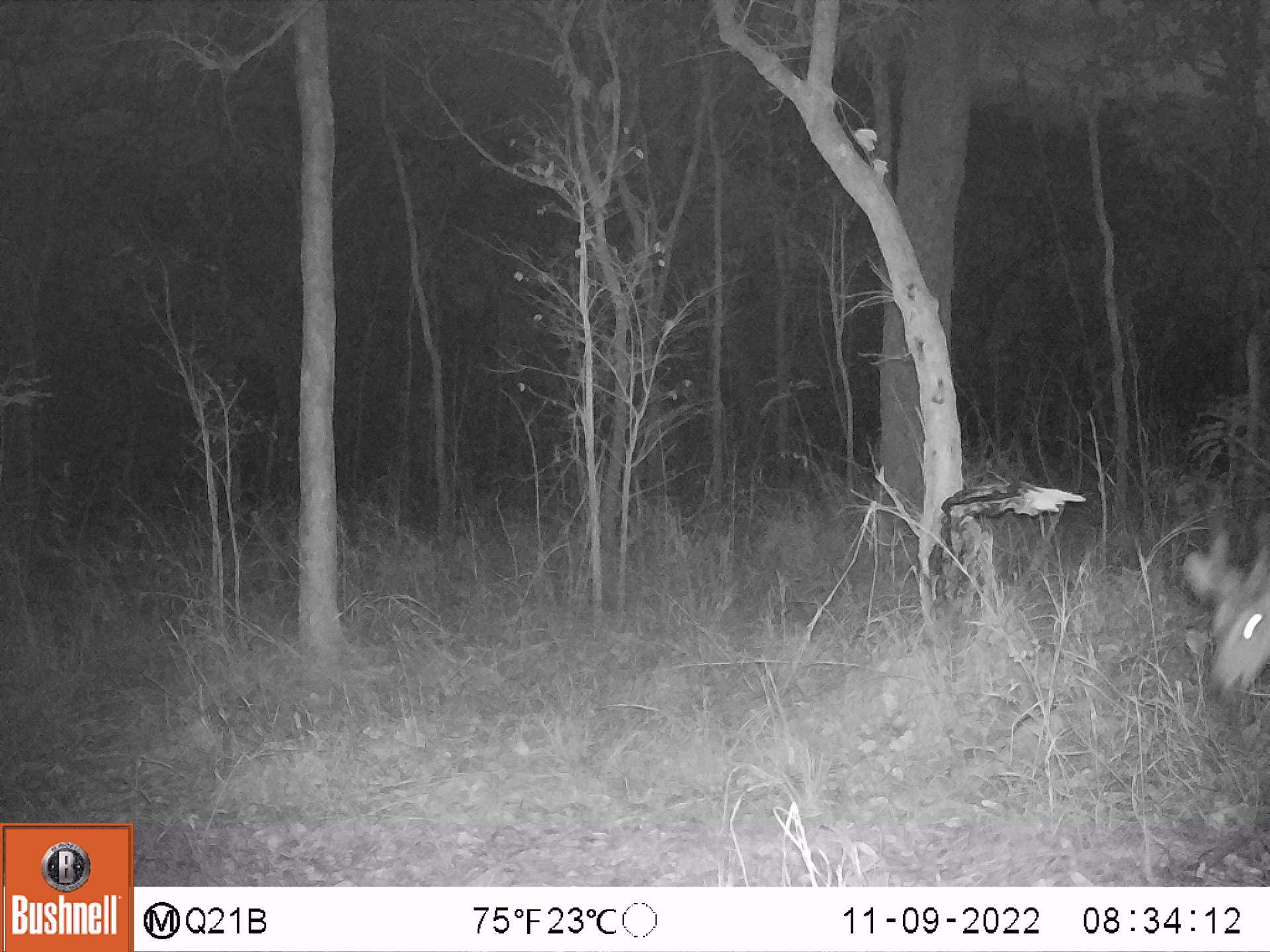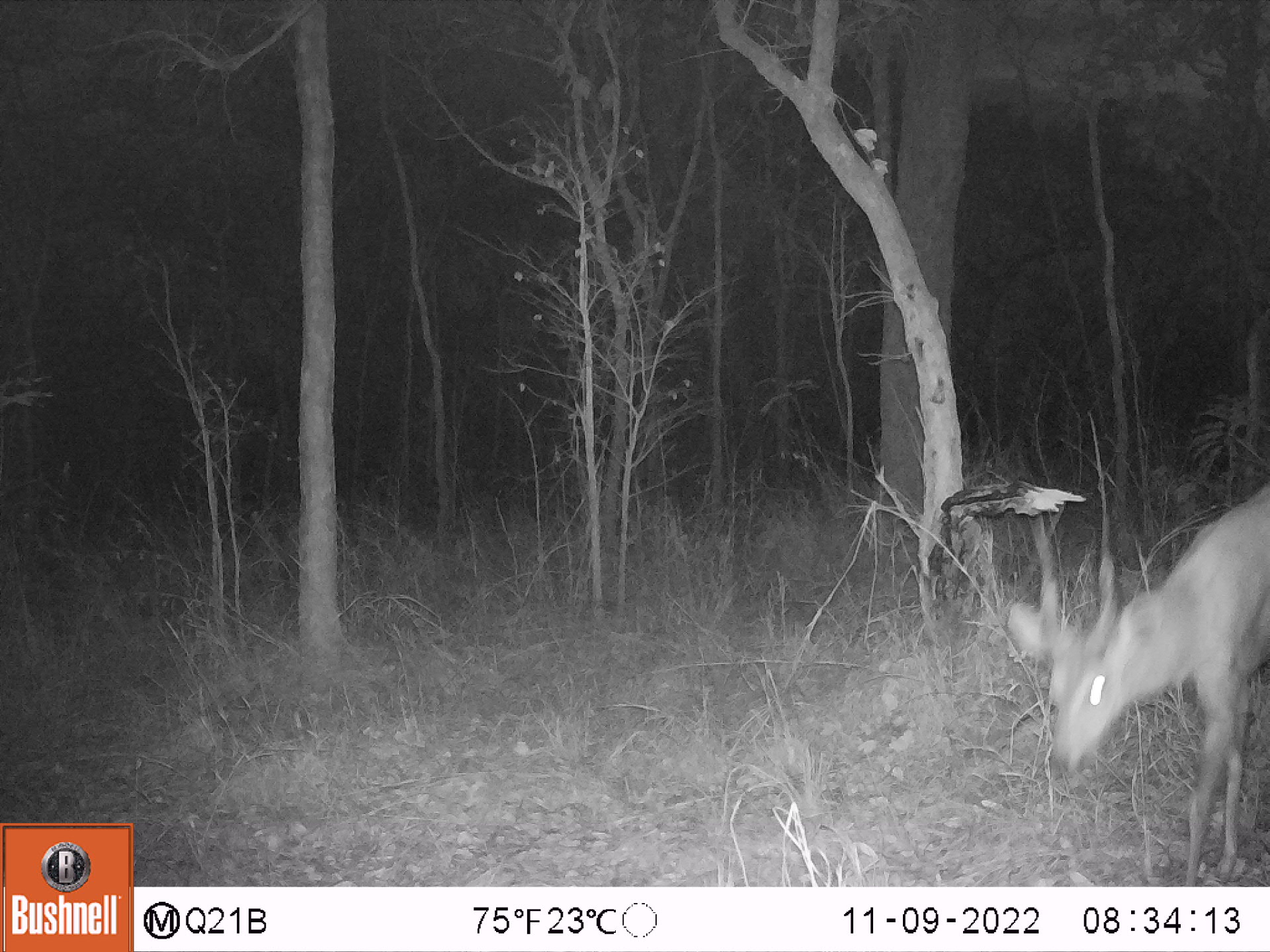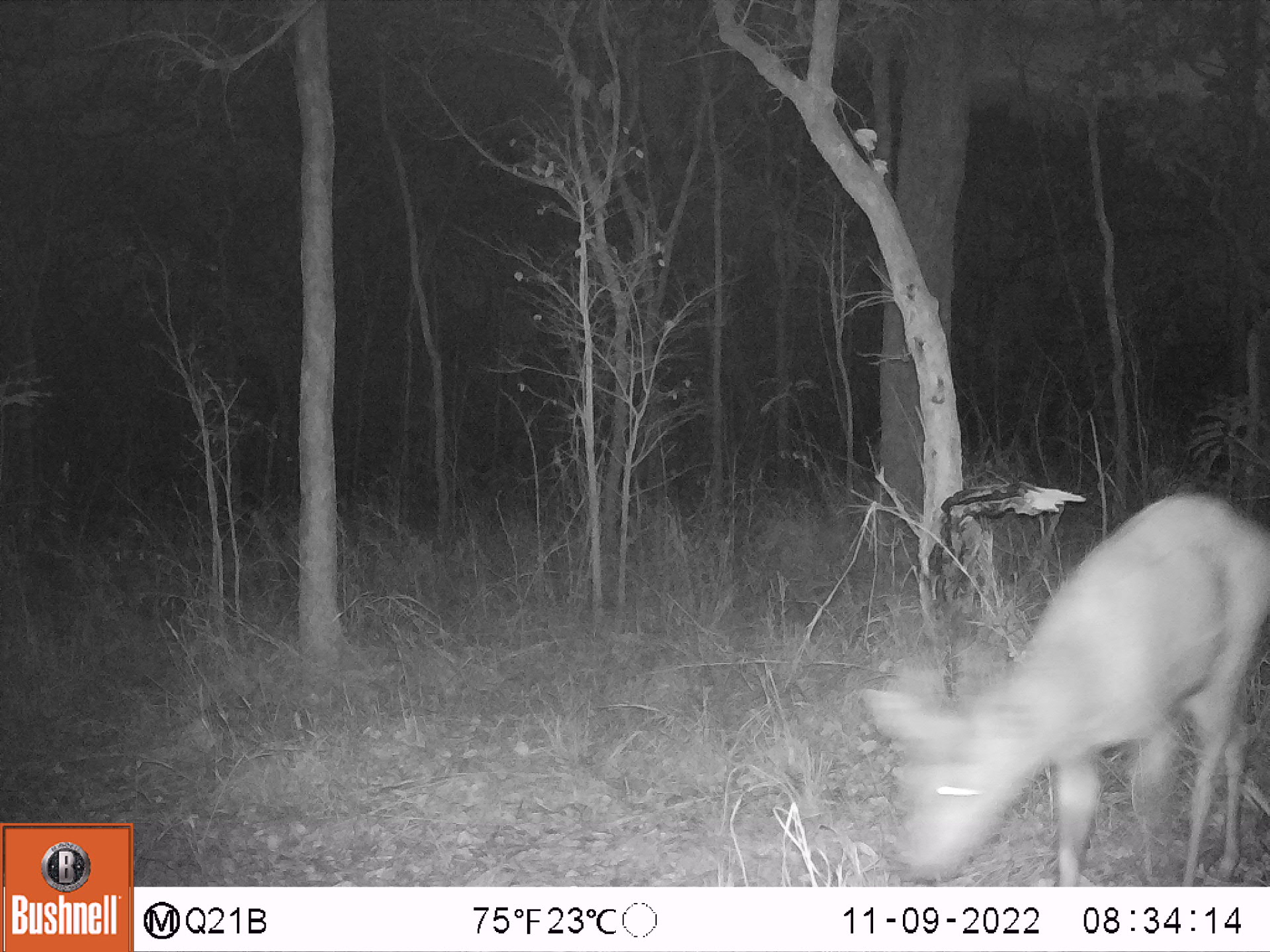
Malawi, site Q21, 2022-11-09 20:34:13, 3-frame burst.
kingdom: Animalia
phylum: Chordata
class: Mammalia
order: Artiodactyla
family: Bovidae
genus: Tragelaphus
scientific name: Tragelaphus sylvaticus sylvaticus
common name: cape bushbuck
Cape bushbuck (Tragelaphus sylvaticus sylvaticus), count 1.